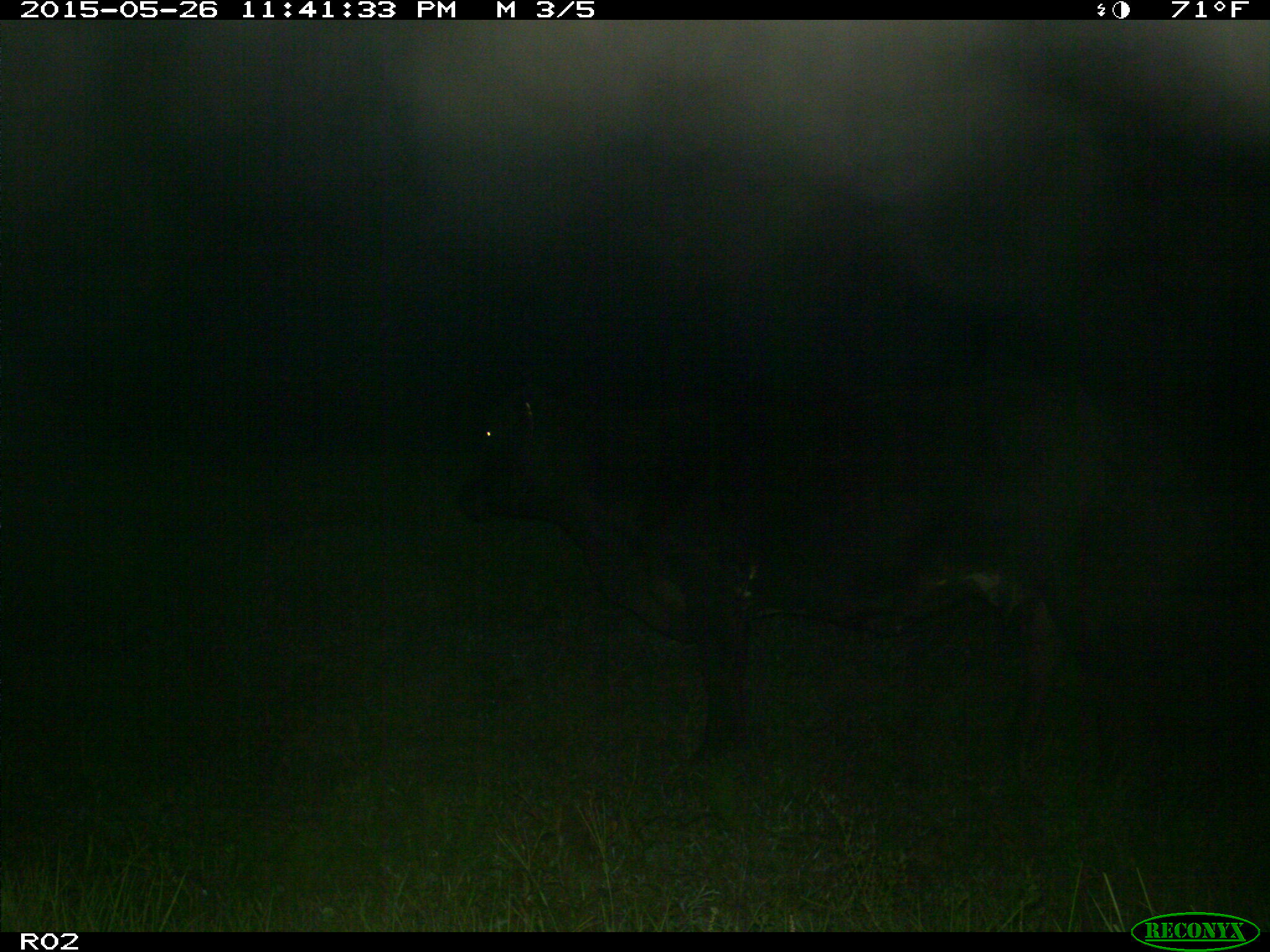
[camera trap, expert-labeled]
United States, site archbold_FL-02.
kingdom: Animalia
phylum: Chordata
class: Mammalia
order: Artiodactyla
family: Bovidae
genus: Bos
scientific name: Bos taurus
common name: domestic cow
Bos taurus (domestic cow).